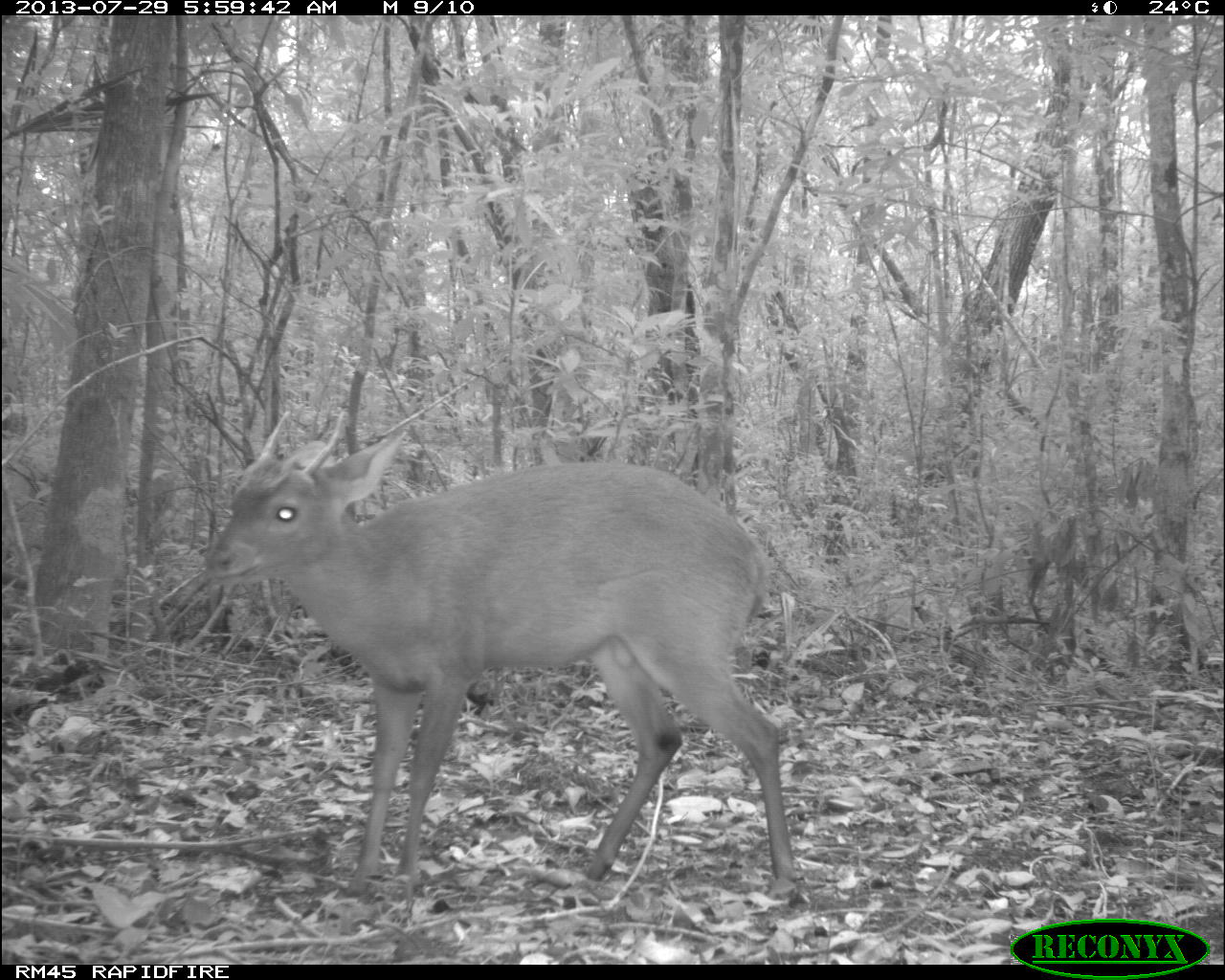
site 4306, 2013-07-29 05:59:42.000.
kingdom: Animalia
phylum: Chordata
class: Mammalia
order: Artiodactyla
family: Cervidae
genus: Mazama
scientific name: Mazama temama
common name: central american red brocket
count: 1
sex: male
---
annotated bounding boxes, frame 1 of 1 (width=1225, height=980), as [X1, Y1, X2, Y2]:
mazama temama: [200, 406, 805, 906]